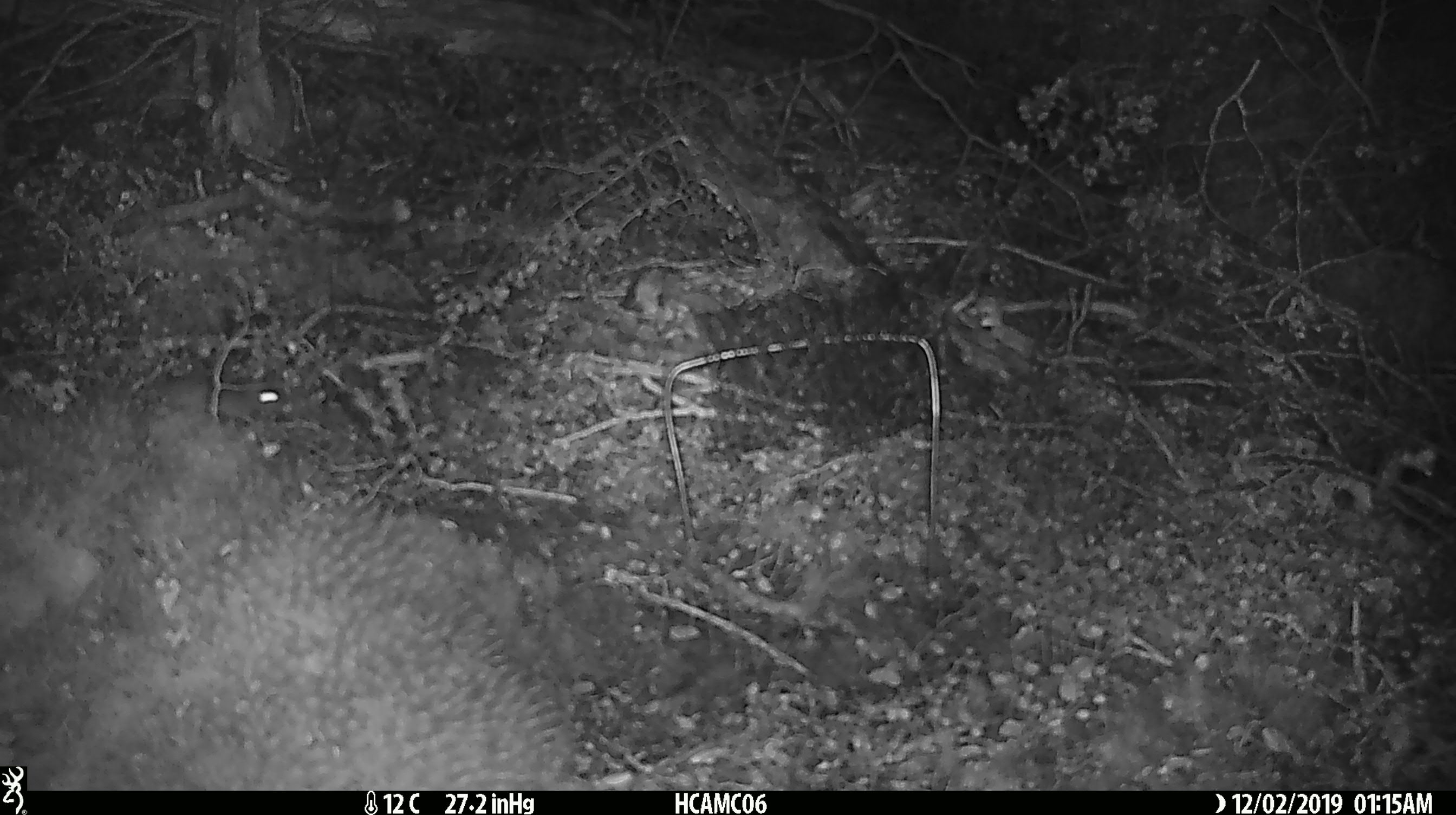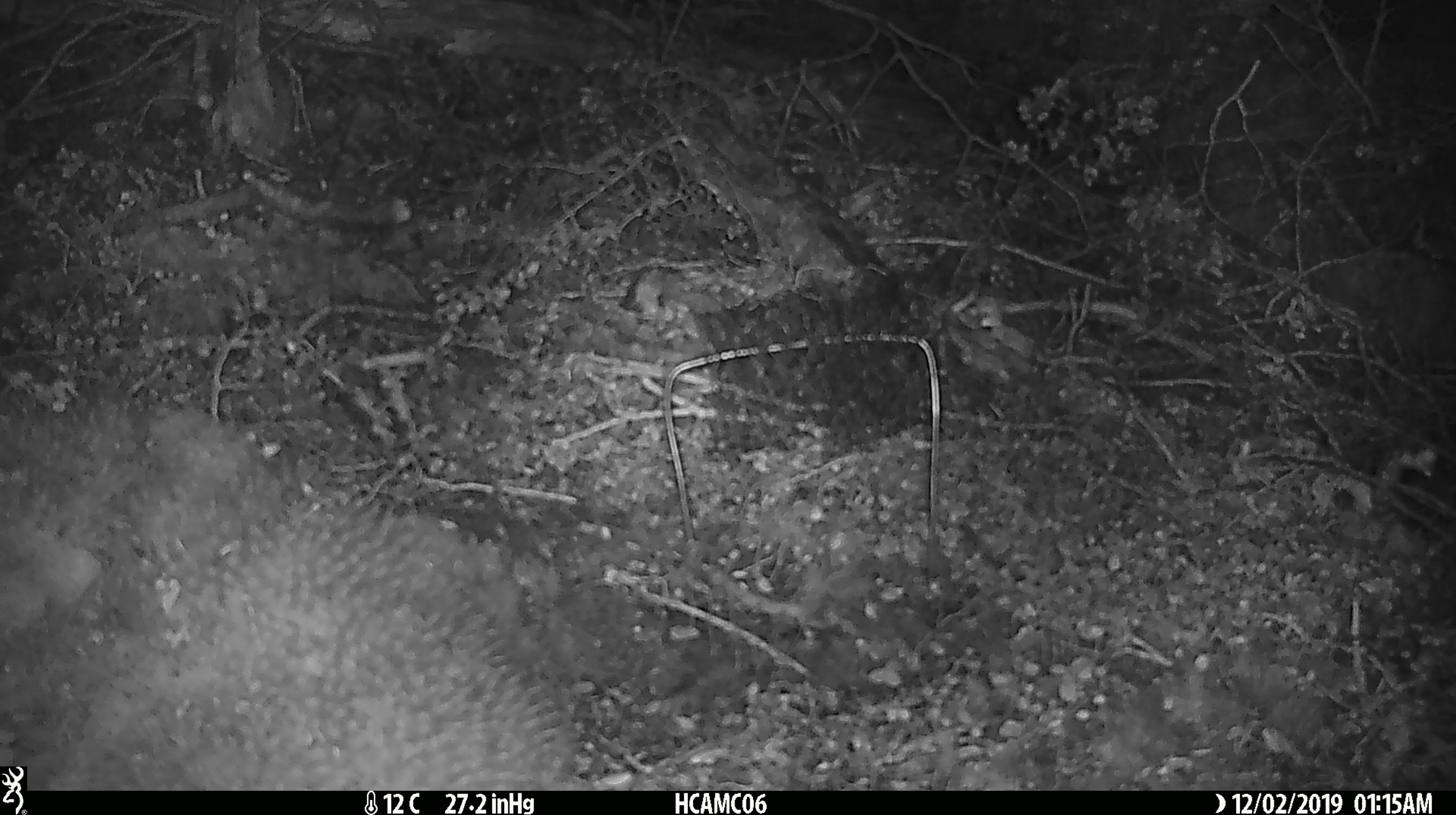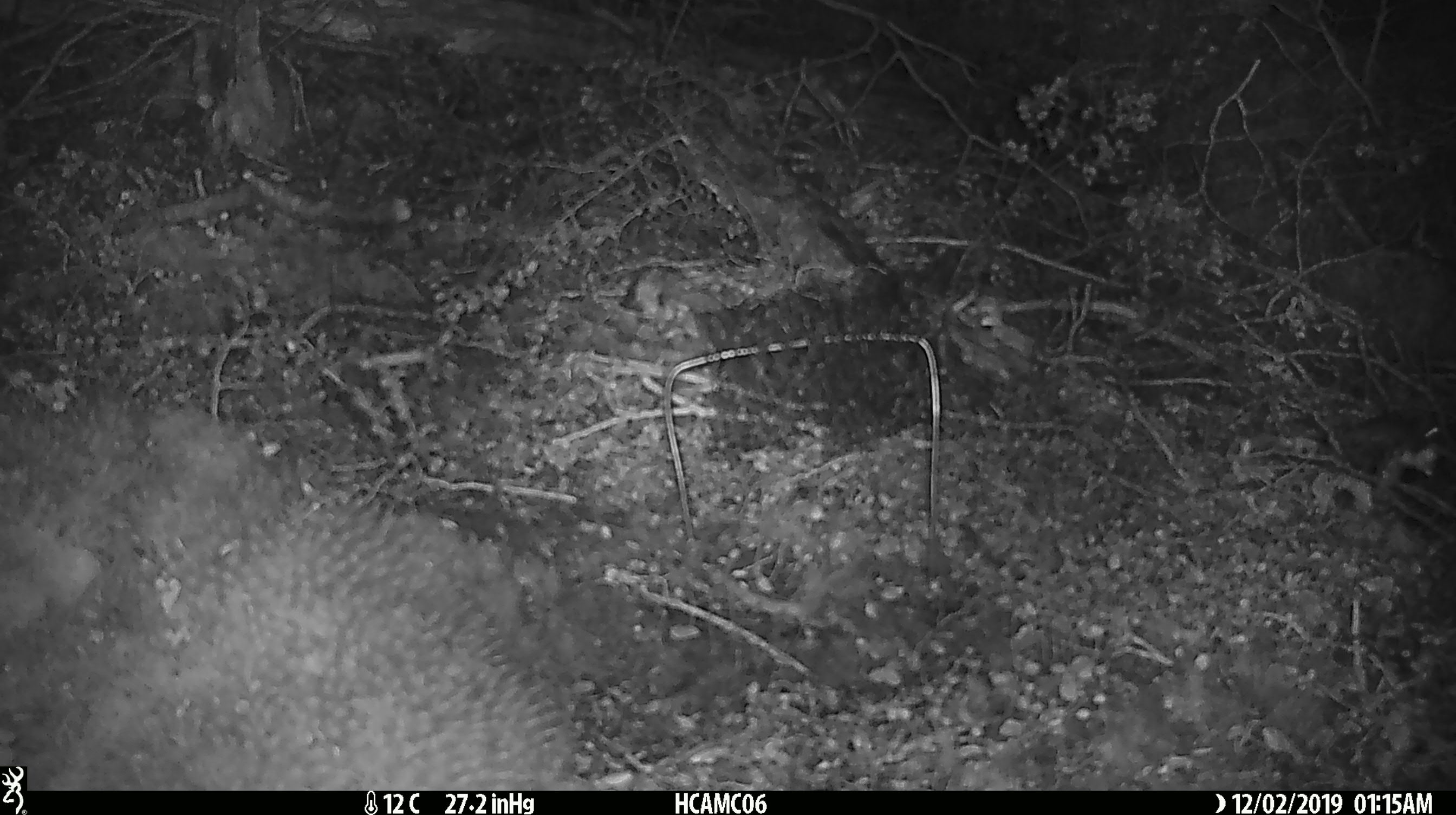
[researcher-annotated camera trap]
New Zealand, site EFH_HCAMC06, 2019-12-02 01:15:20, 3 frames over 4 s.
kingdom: Animalia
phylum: Chordata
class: Mammalia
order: Rodentia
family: Muridae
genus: Mus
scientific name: Mus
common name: mouse